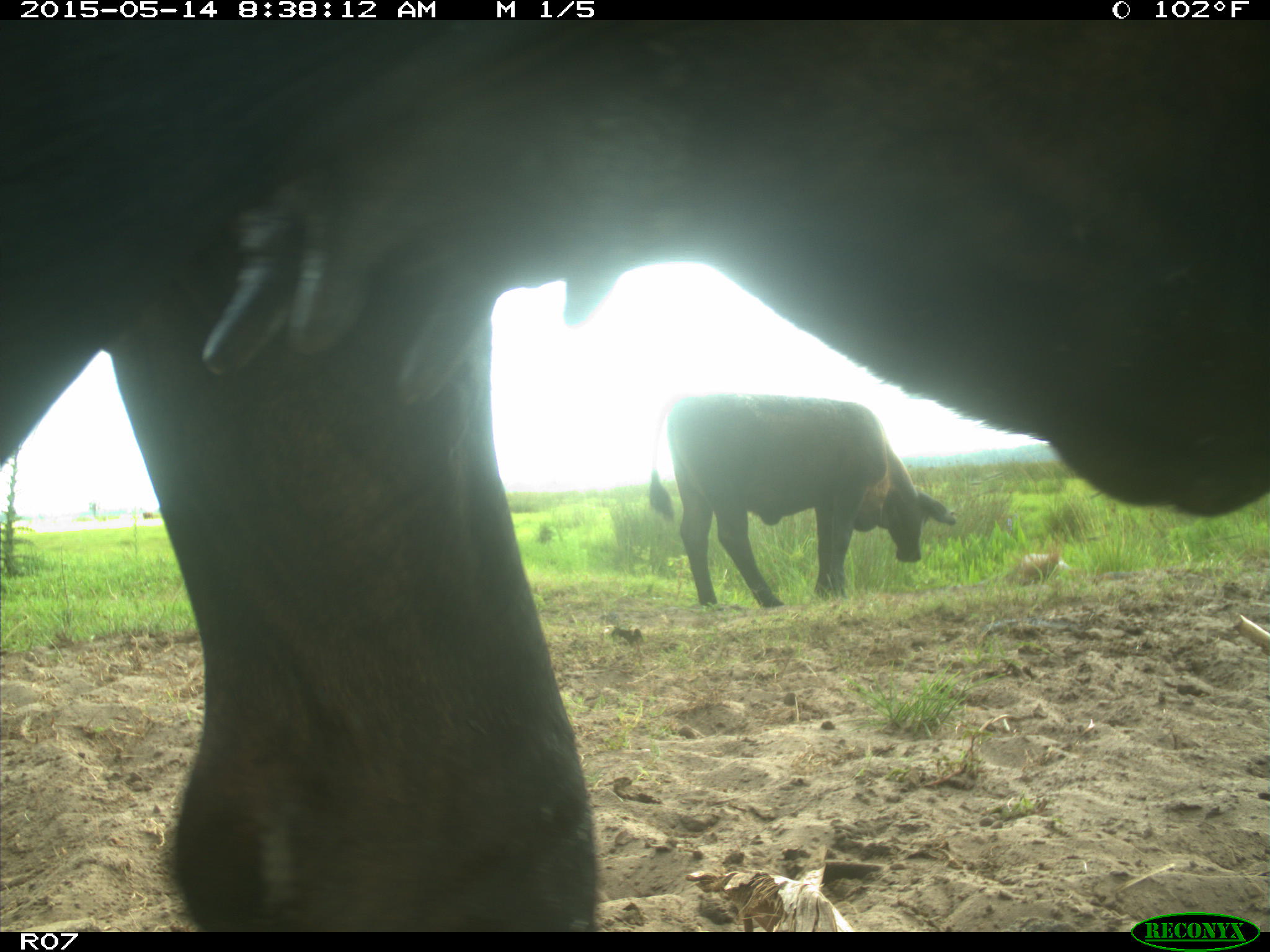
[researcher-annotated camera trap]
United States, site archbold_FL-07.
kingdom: Animalia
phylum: Chordata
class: Mammalia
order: Artiodactyla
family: Bovidae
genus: Bos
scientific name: Bos taurus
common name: domestic cow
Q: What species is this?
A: Bos taurus (domestic cow).